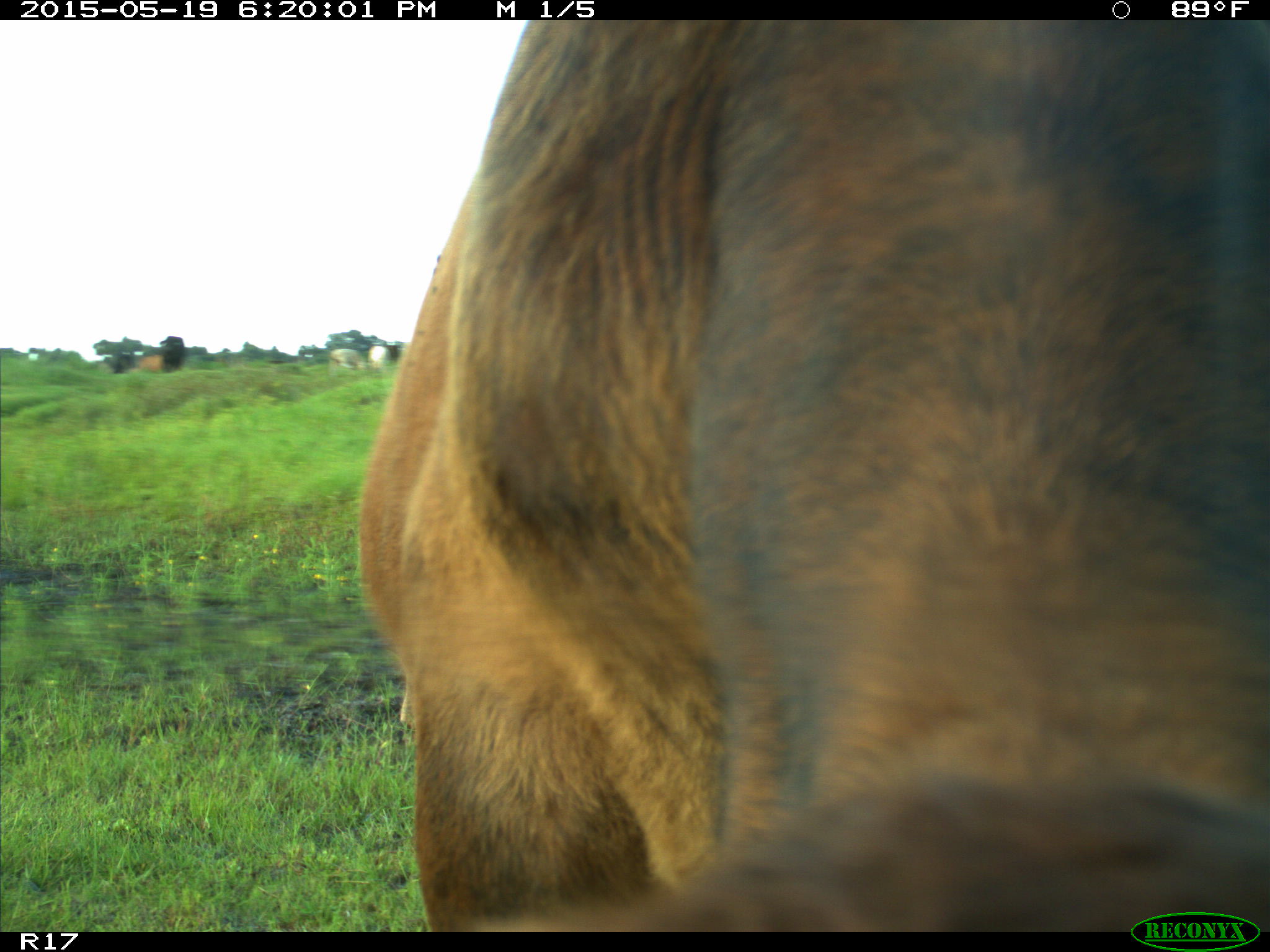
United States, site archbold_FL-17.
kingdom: Animalia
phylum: Chordata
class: Mammalia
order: Artiodactyla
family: Bovidae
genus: Bos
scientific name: Bos taurus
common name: domestic cow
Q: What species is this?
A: Bos taurus (domestic cow).